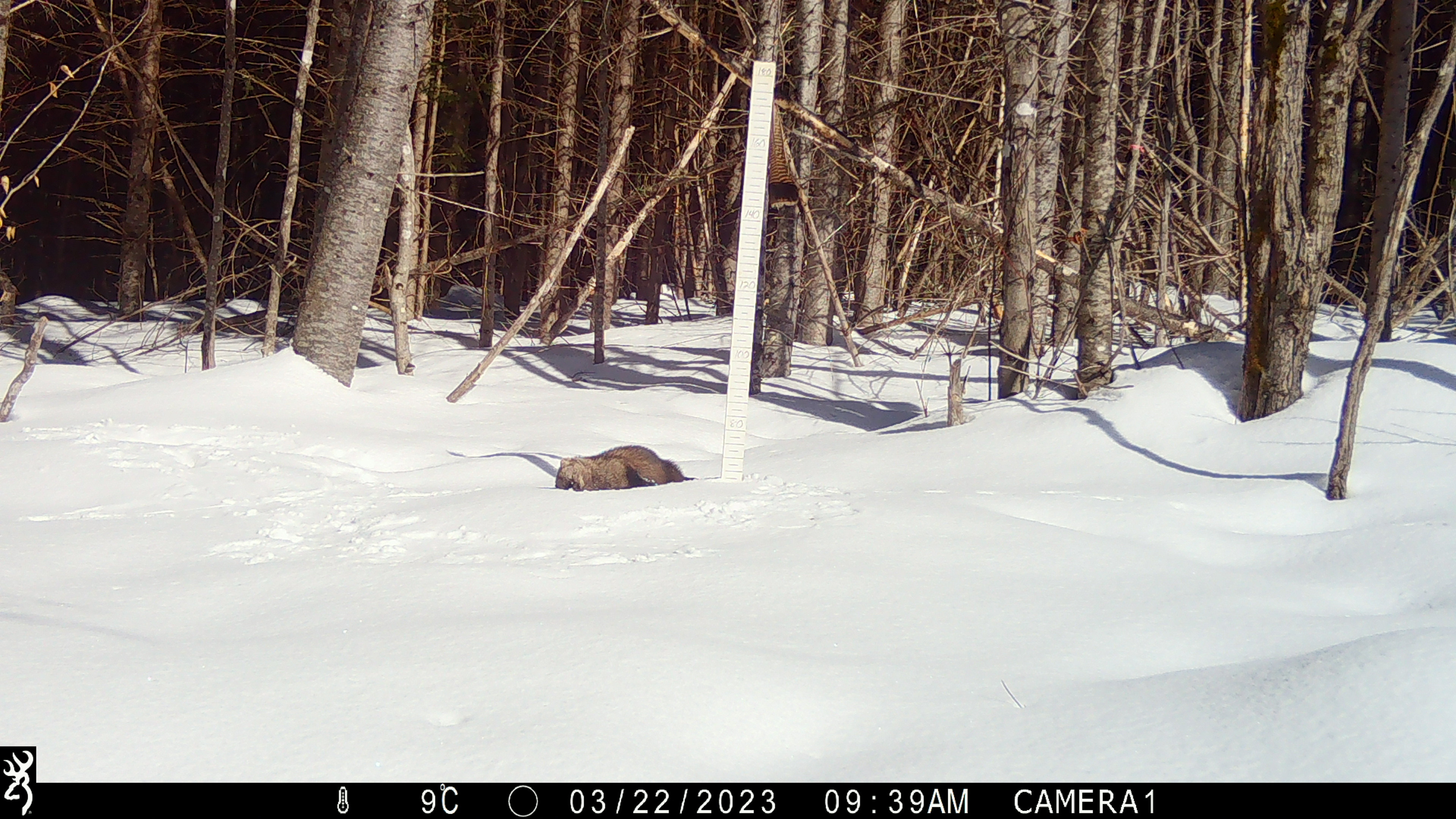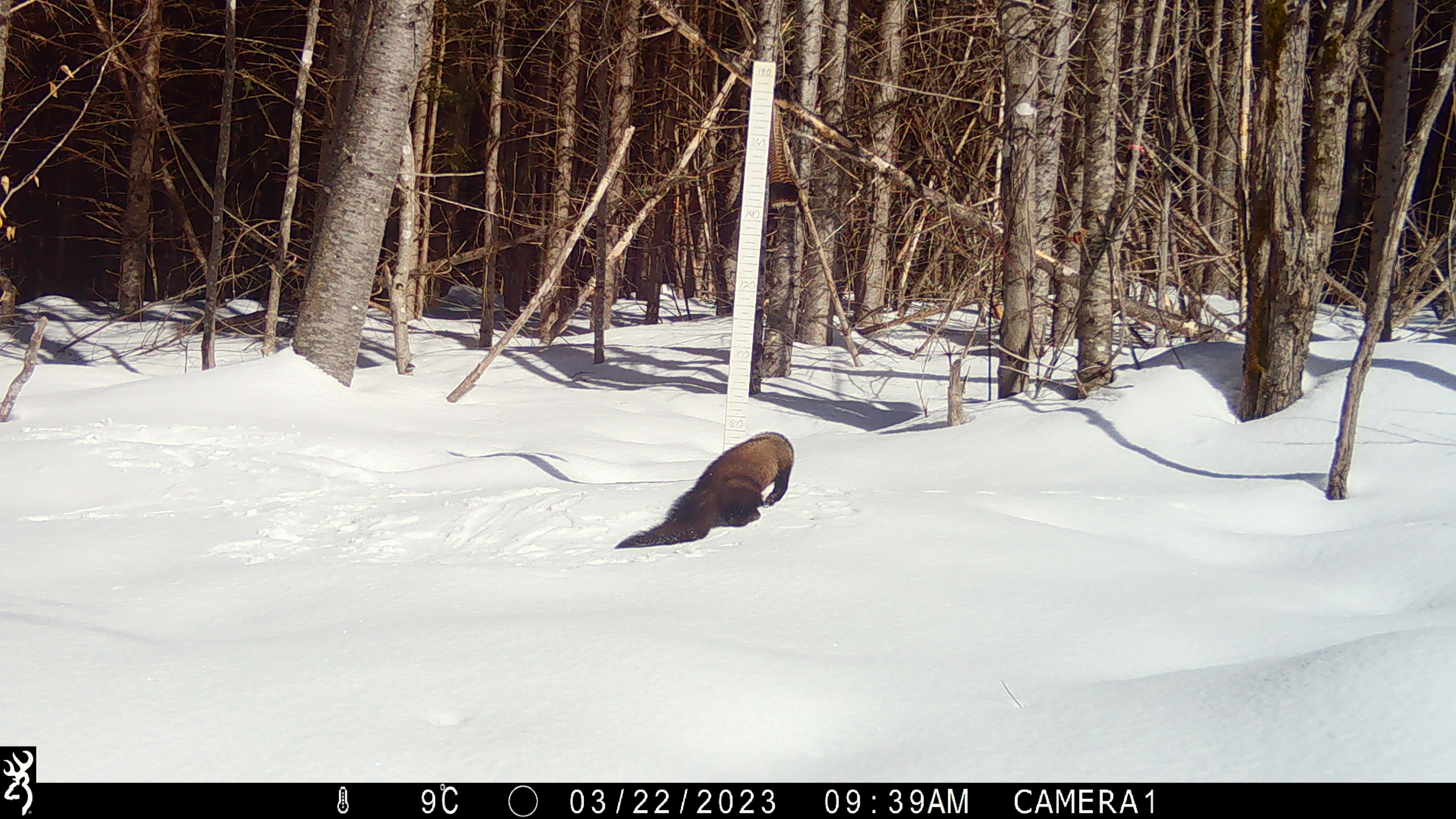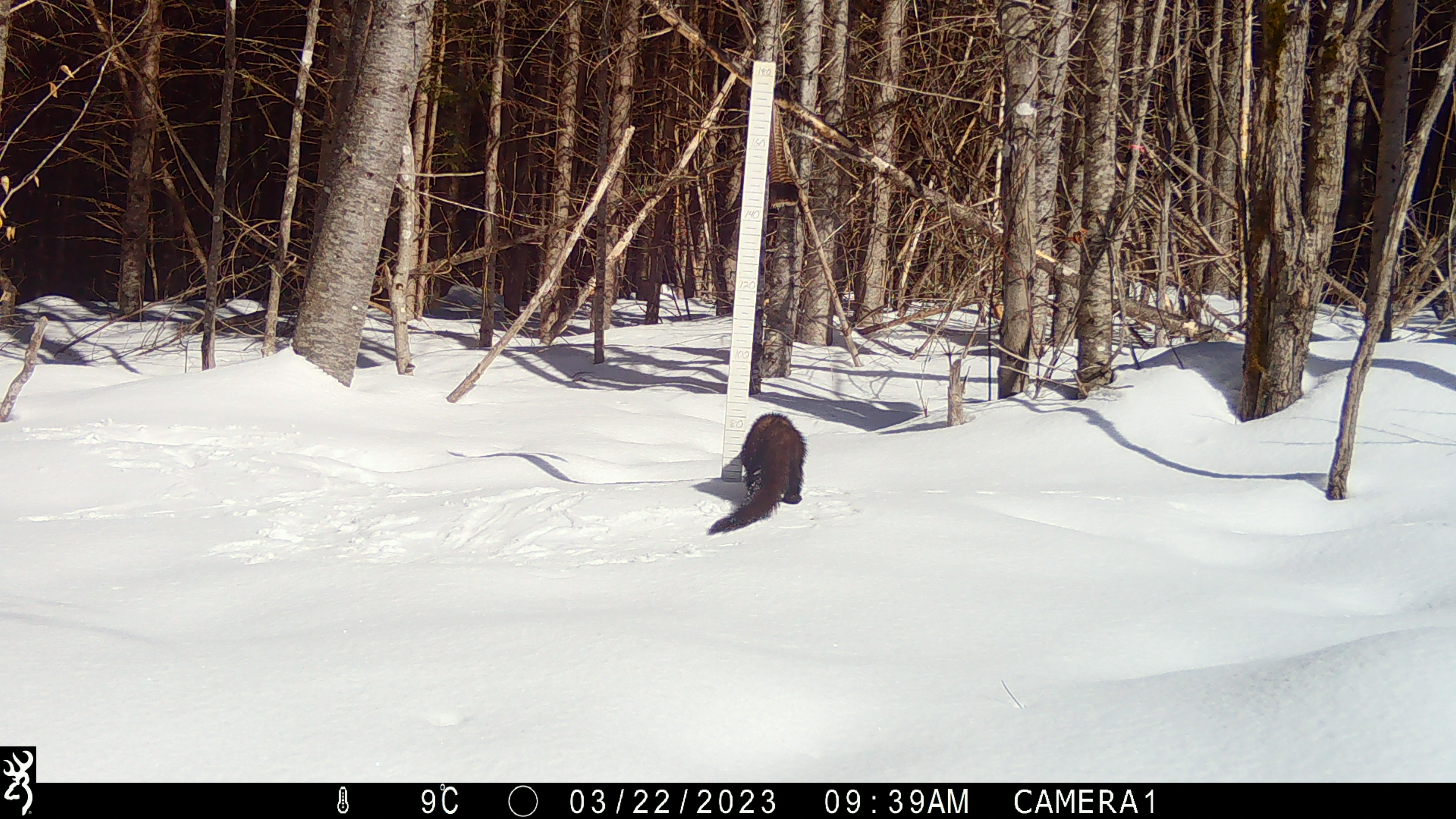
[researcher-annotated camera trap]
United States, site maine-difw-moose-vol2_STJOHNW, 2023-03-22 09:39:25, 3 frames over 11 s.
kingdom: Animalia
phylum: Chordata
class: Mammalia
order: Carnivora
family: Mustelidae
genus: Pekania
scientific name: Pekania pennanti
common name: fisher